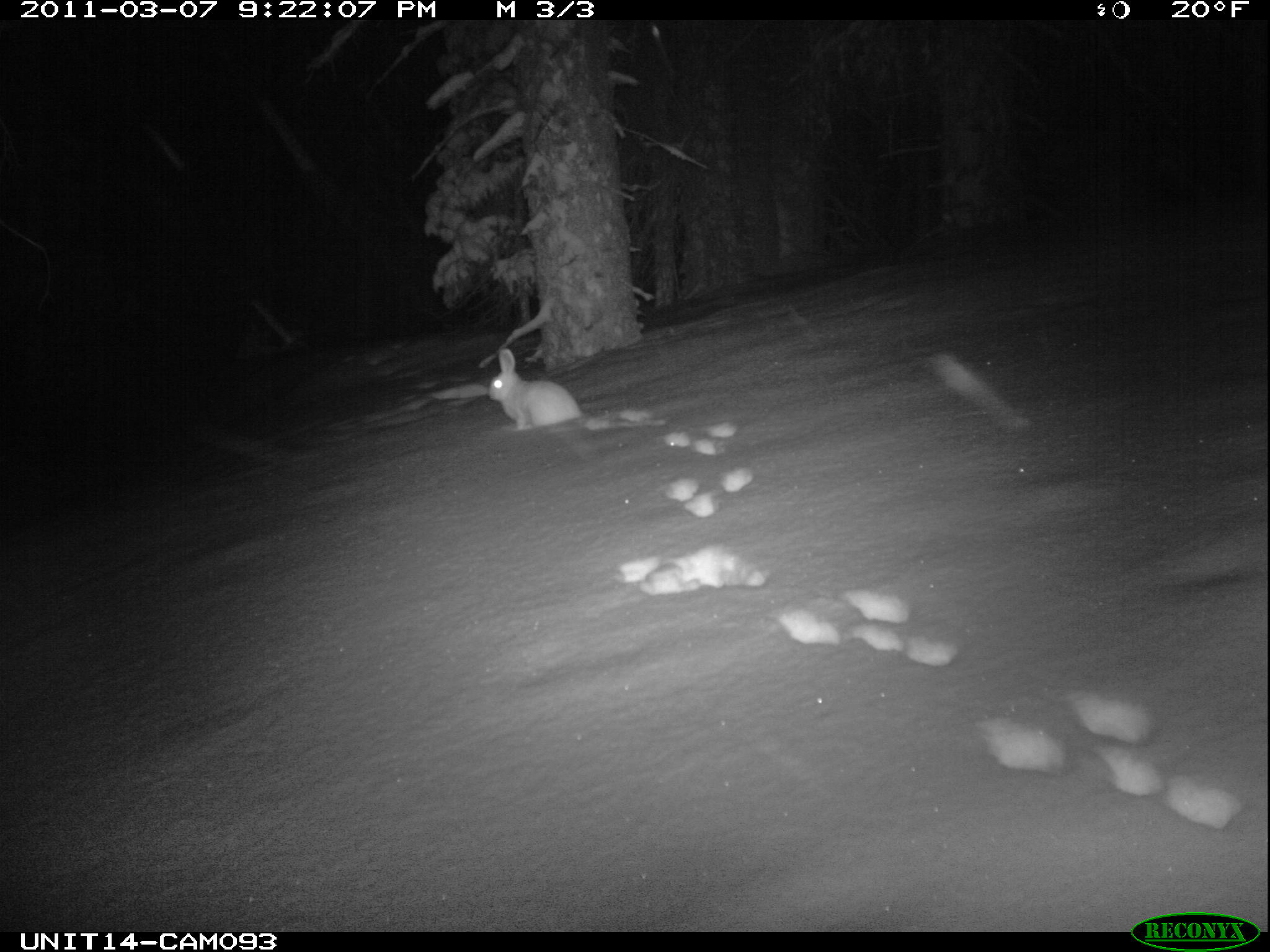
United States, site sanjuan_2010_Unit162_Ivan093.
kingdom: Animalia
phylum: Chordata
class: Mammalia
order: Lagomorpha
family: Leporidae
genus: Lepus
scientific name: Lepus americanus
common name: snowshoe hare